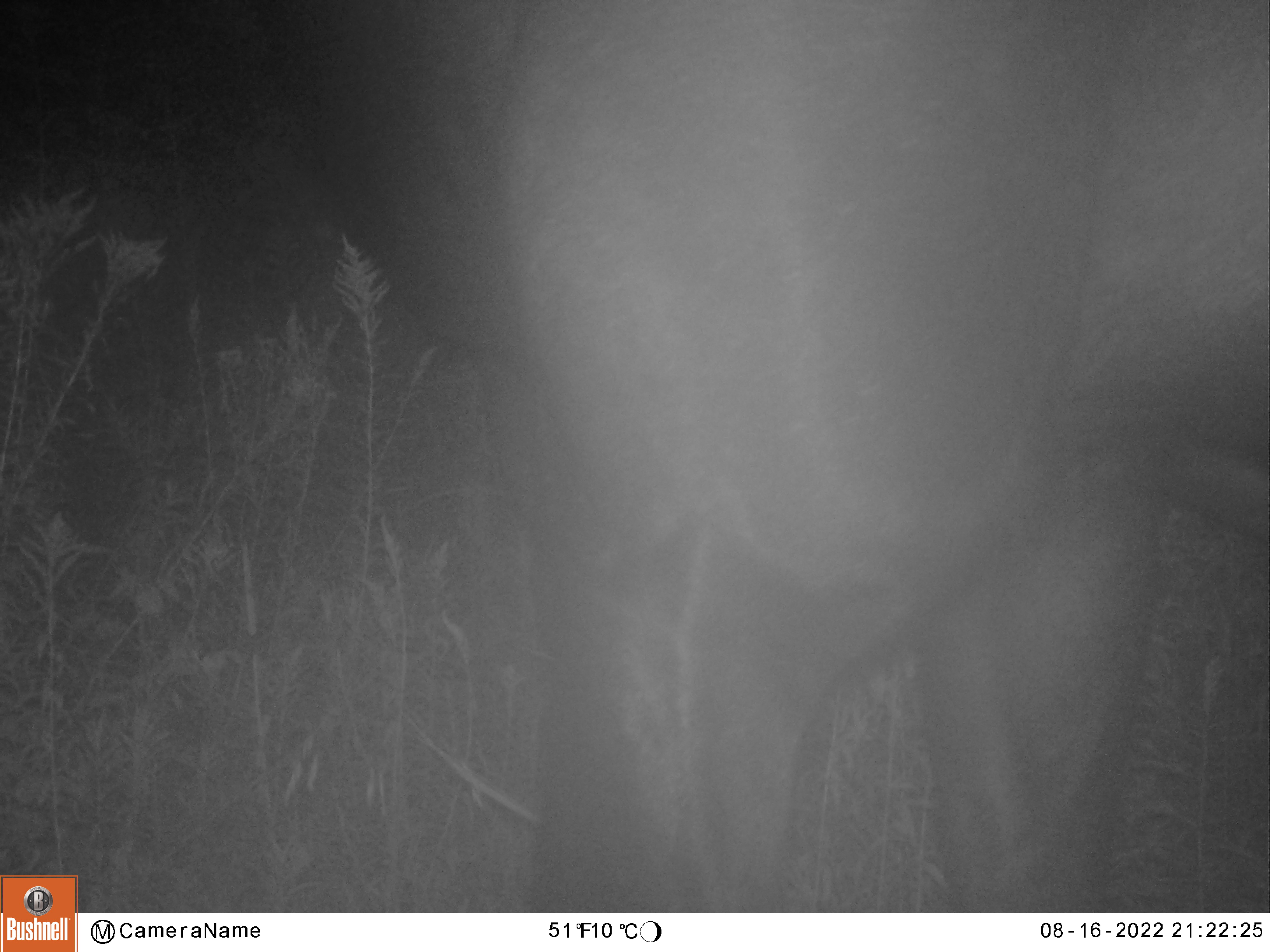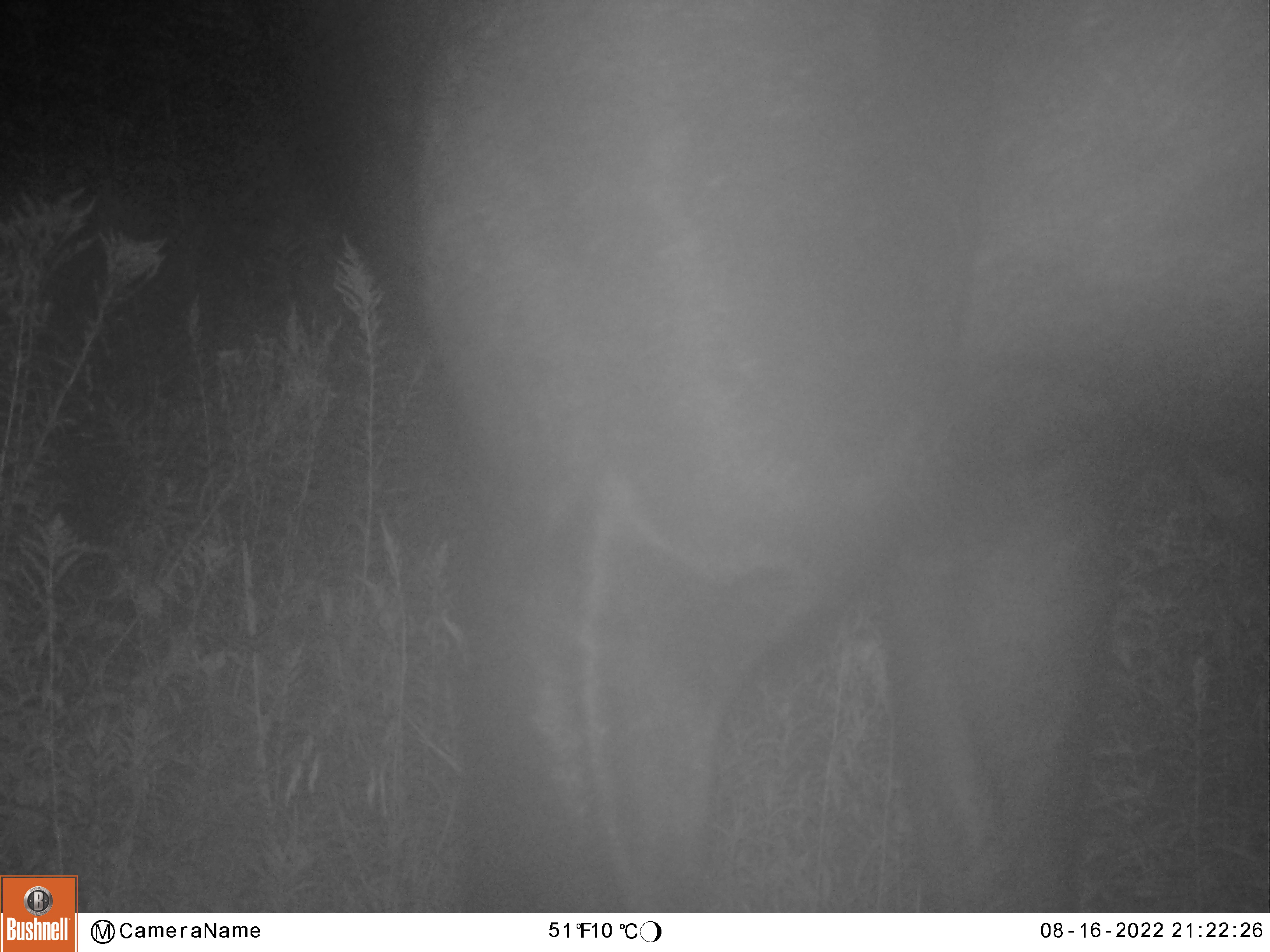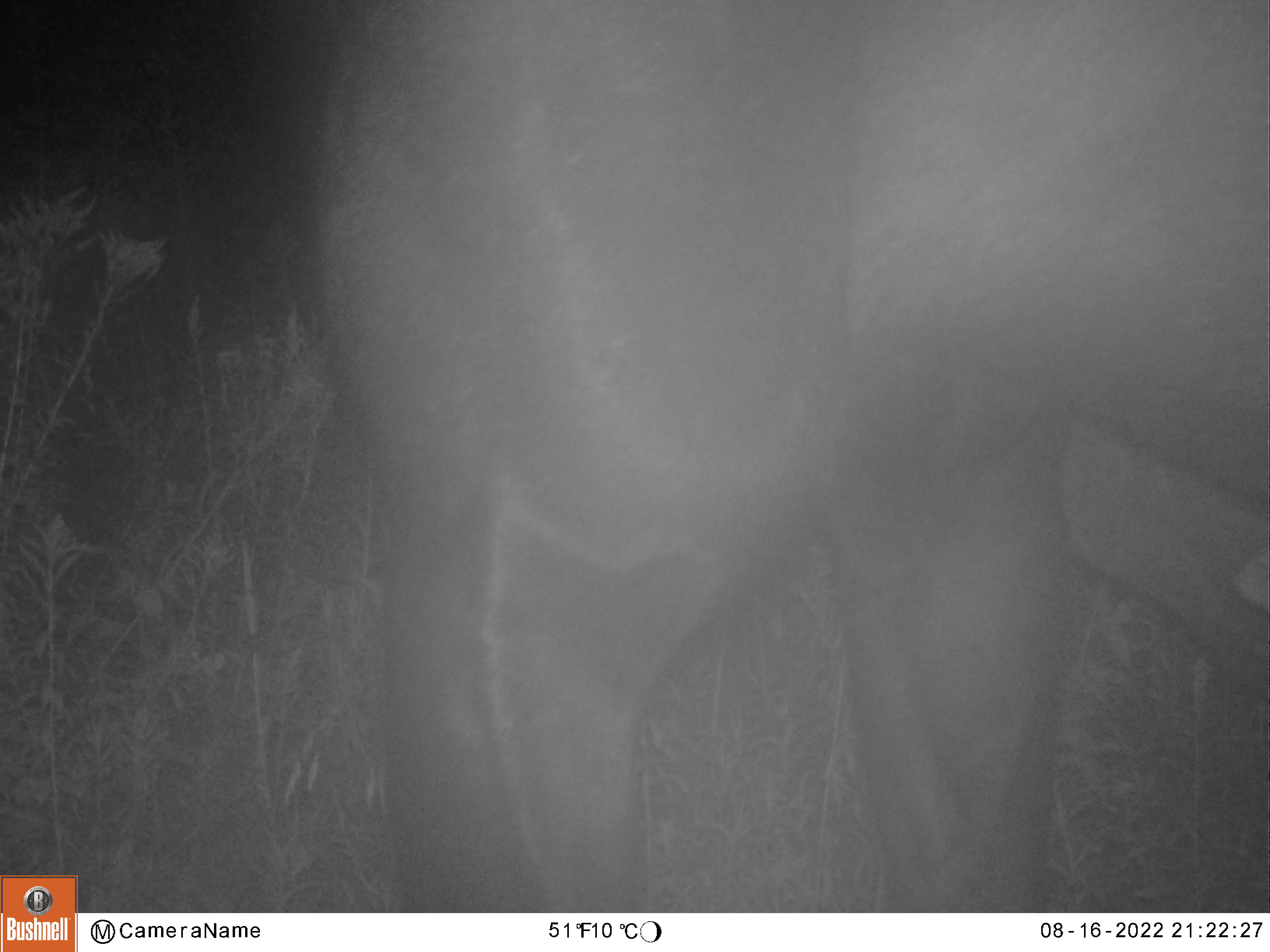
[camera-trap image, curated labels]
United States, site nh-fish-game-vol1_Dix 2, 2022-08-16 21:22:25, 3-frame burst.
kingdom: Animalia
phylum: Chordata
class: Mammalia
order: Artiodactyla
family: Cervidae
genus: Alces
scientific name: Alces alces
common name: moose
Moose (Alces alces).